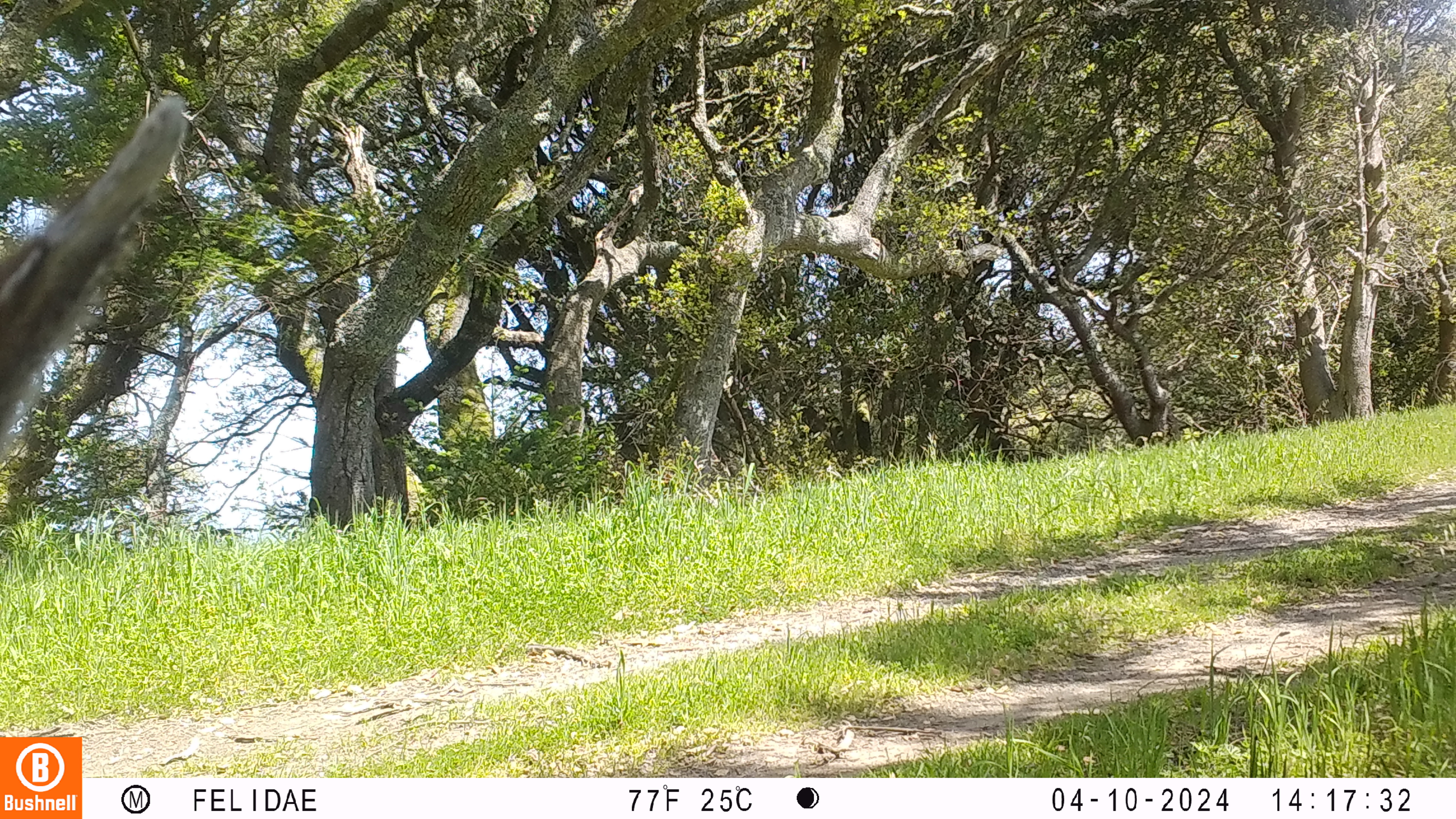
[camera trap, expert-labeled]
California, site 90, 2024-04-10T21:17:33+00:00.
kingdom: Animalia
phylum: Chordata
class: Mammalia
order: Artiodactyla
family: Cervidae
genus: Odocoileus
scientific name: Odocoileus hemionus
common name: mule deer